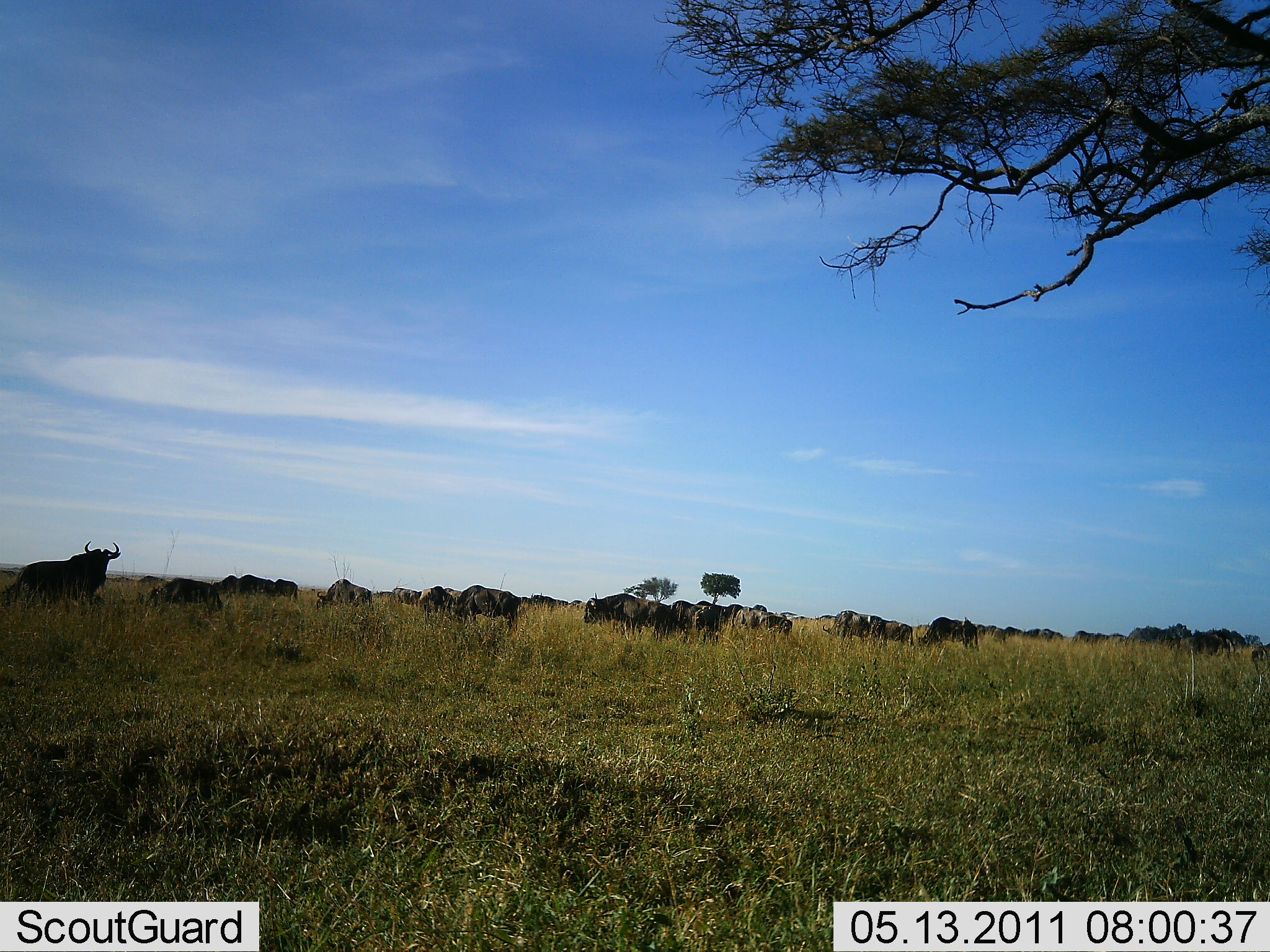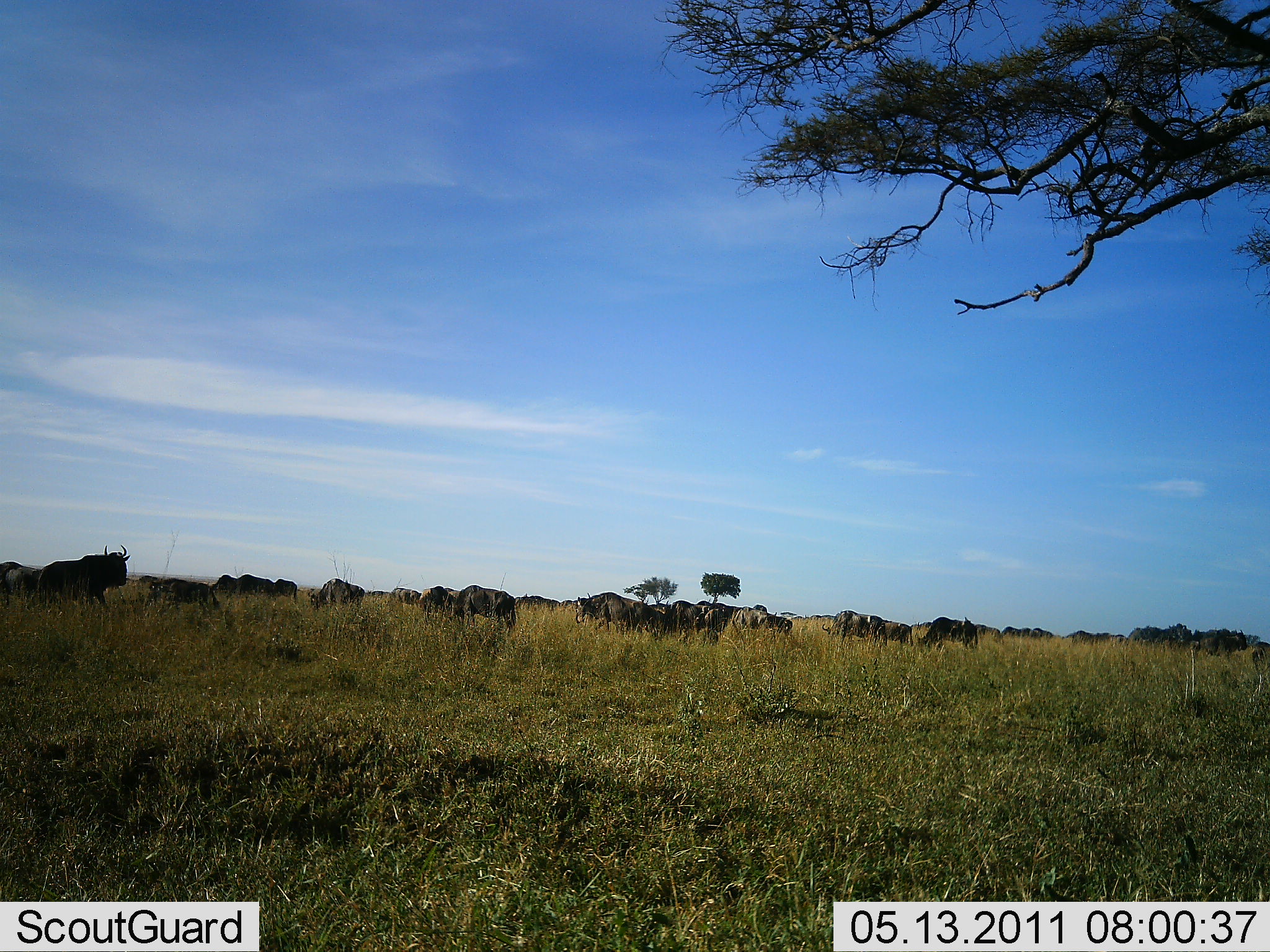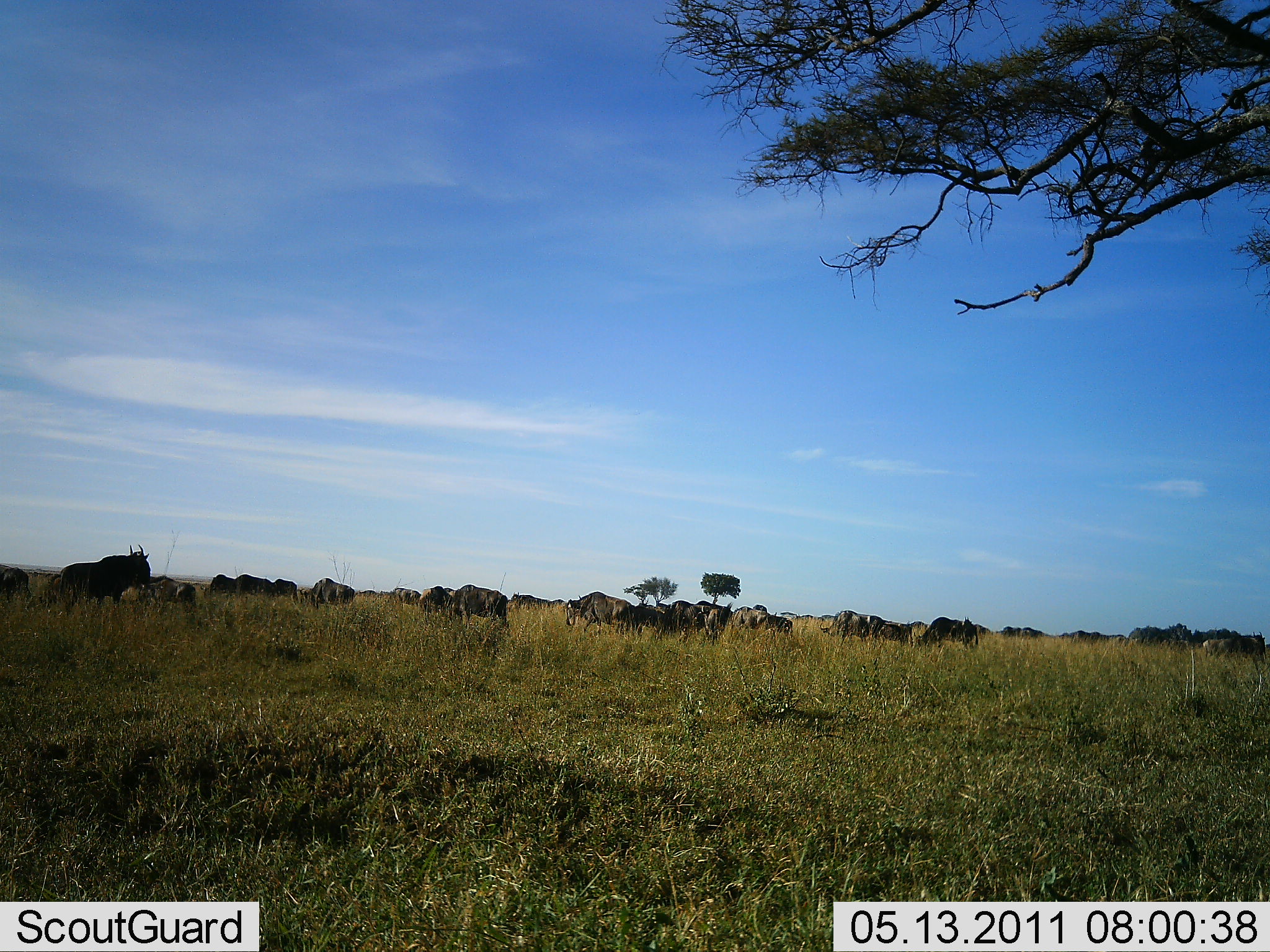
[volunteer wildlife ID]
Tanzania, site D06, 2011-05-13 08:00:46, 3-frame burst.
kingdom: Animalia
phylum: Chordata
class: Mammalia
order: Artiodactyla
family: Bovidae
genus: Connochaetes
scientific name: Connochaetes taurinus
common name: blue wildebeest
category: wildebeest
Wildebeest (blue wildebeest) (Connochaetes taurinus), count 11-50. Behavior (volunteer vote fractions): standing 64%, resting 0%, moving 73%, interacting 0%. Young present (vote fraction): 0%. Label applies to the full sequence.